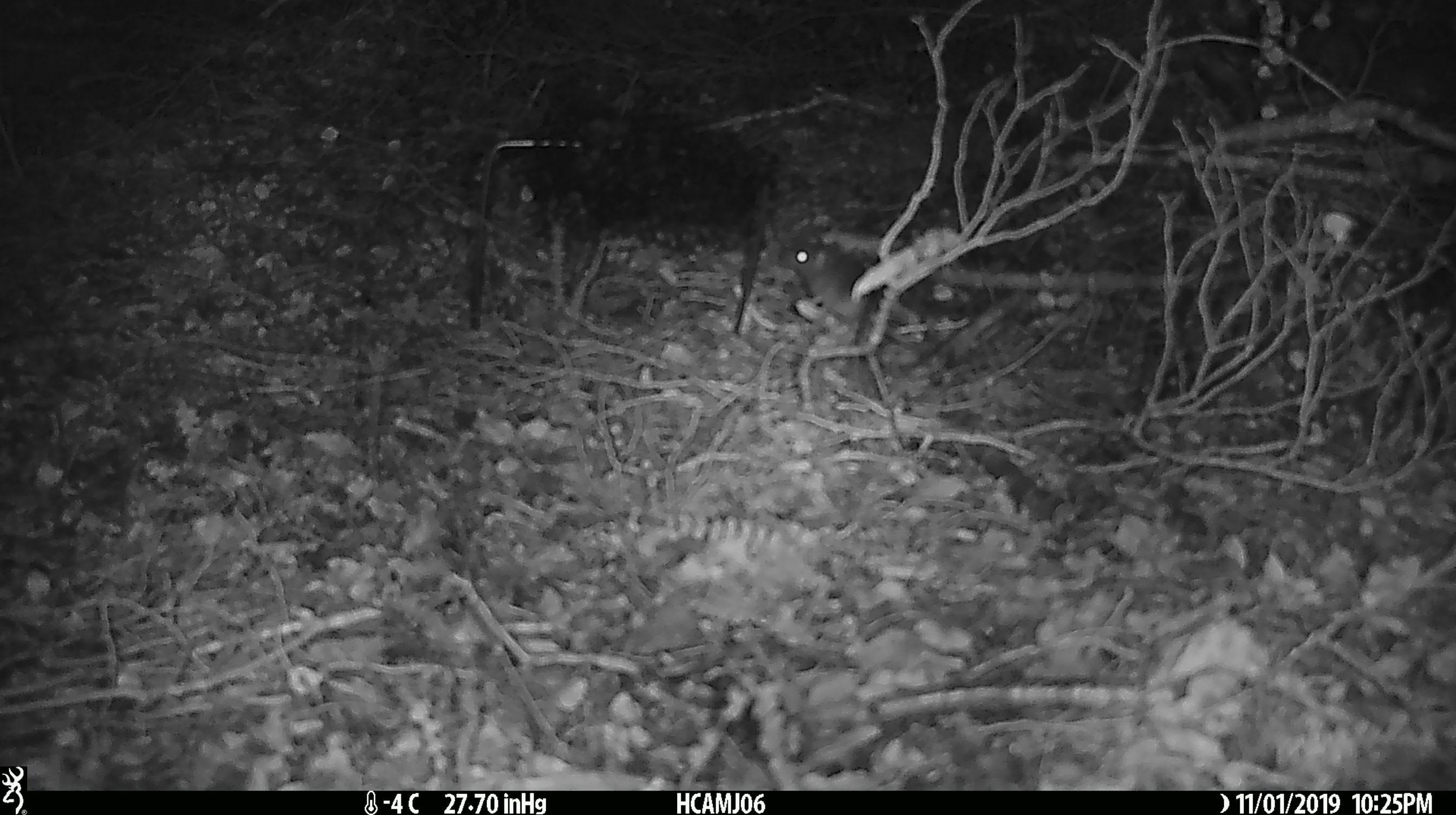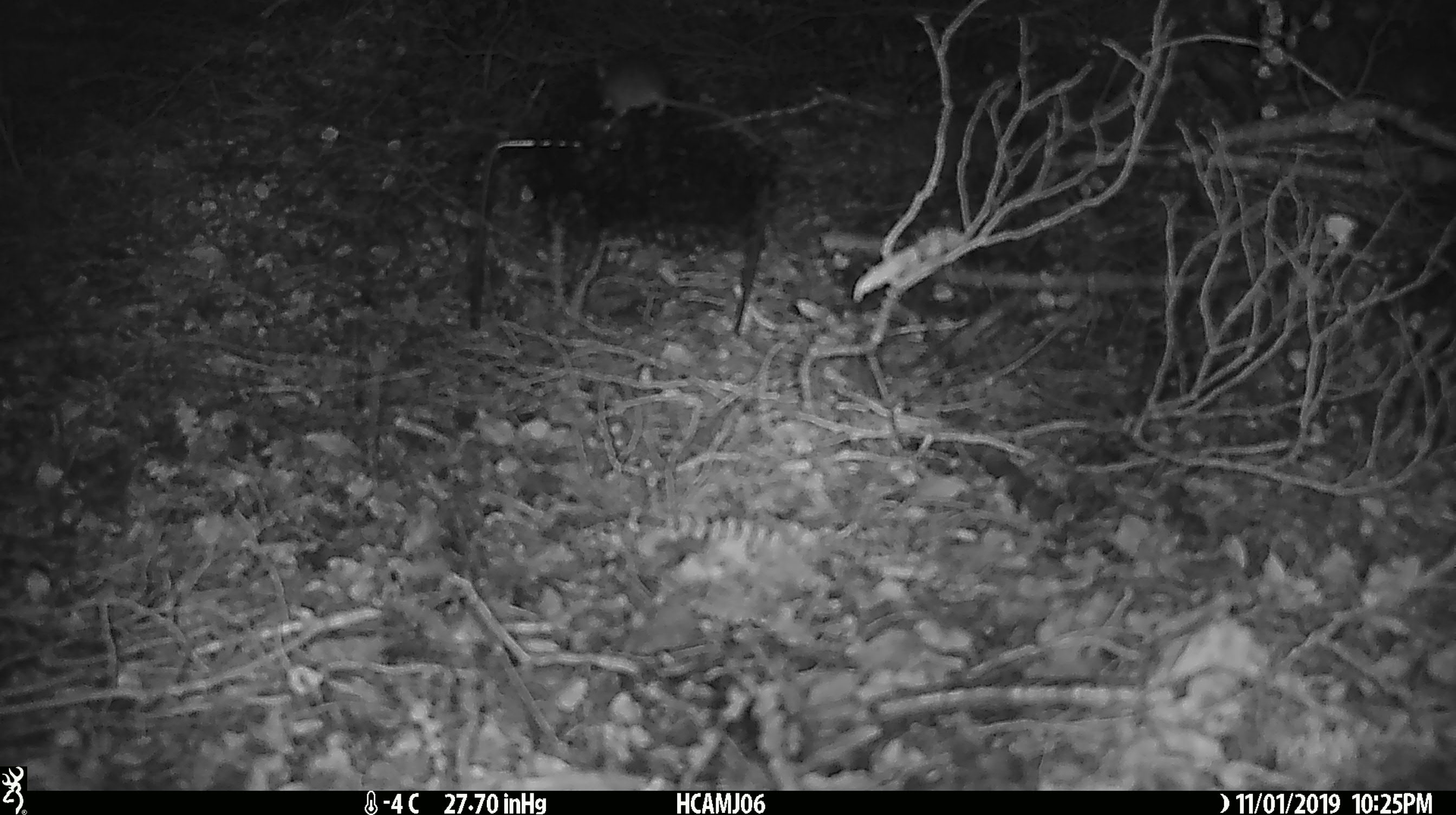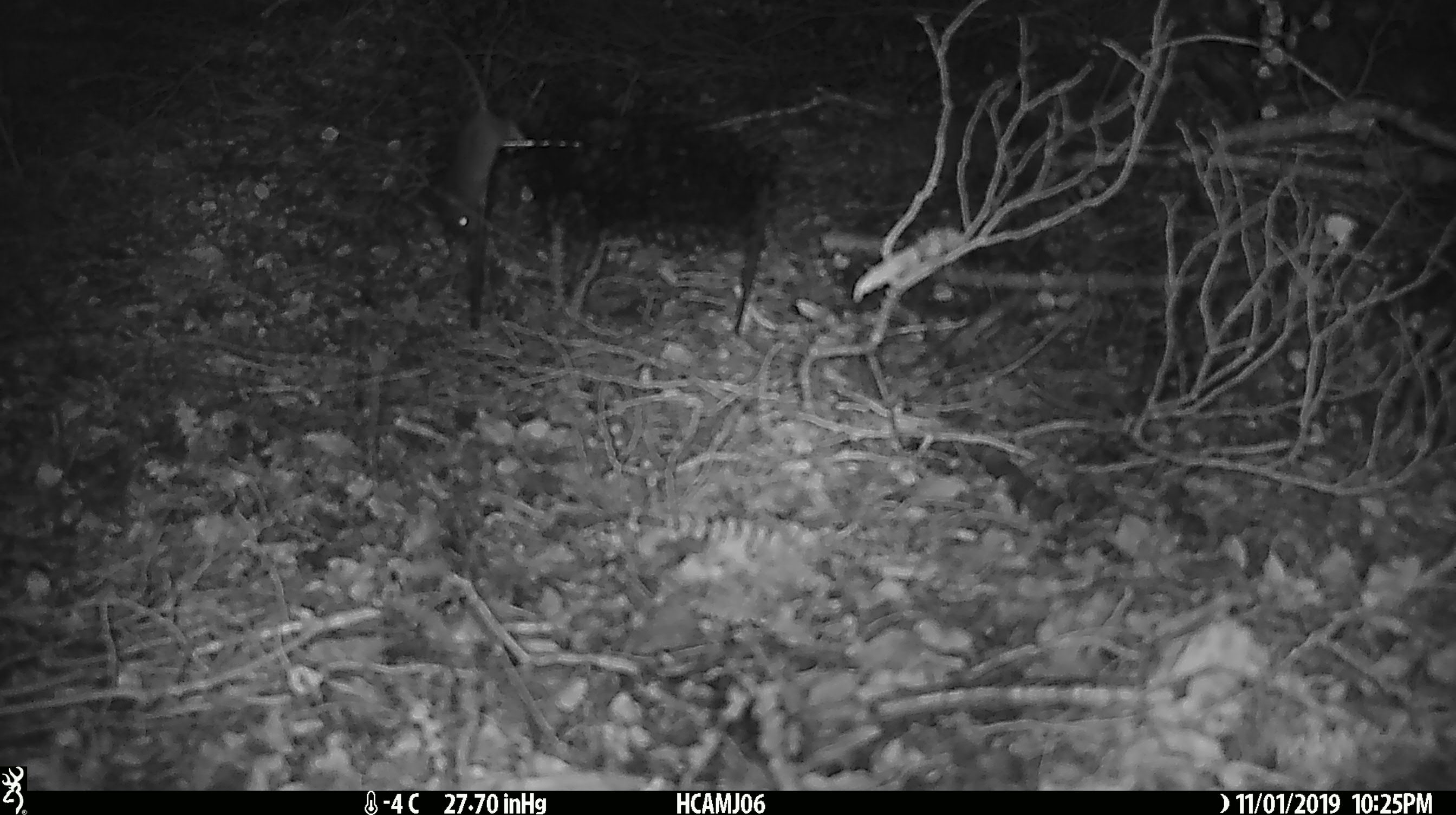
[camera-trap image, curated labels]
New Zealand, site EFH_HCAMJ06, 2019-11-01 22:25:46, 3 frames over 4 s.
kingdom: Animalia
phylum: Chordata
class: Mammalia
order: Rodentia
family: Muridae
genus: Mus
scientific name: Mus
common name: mouse